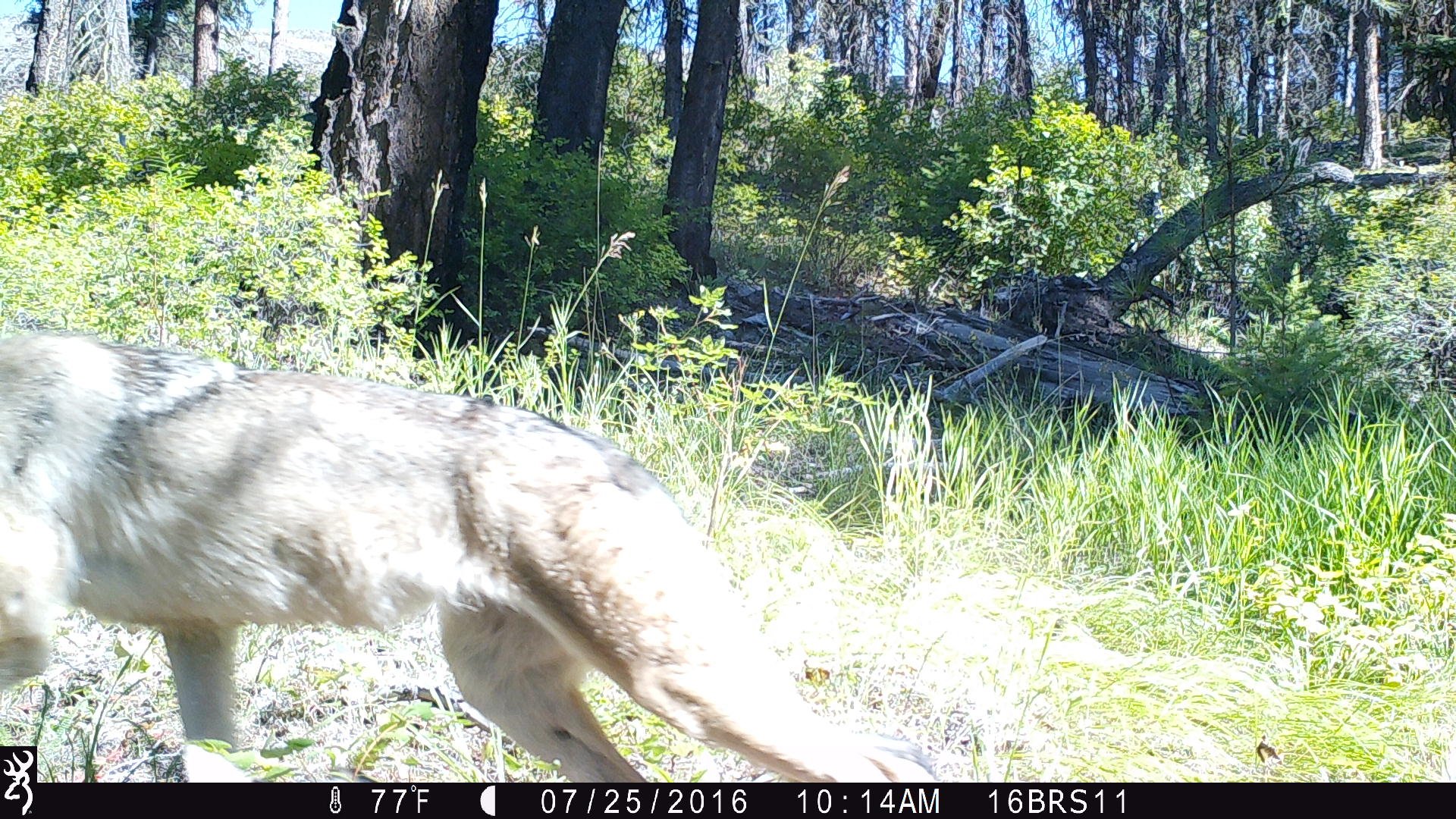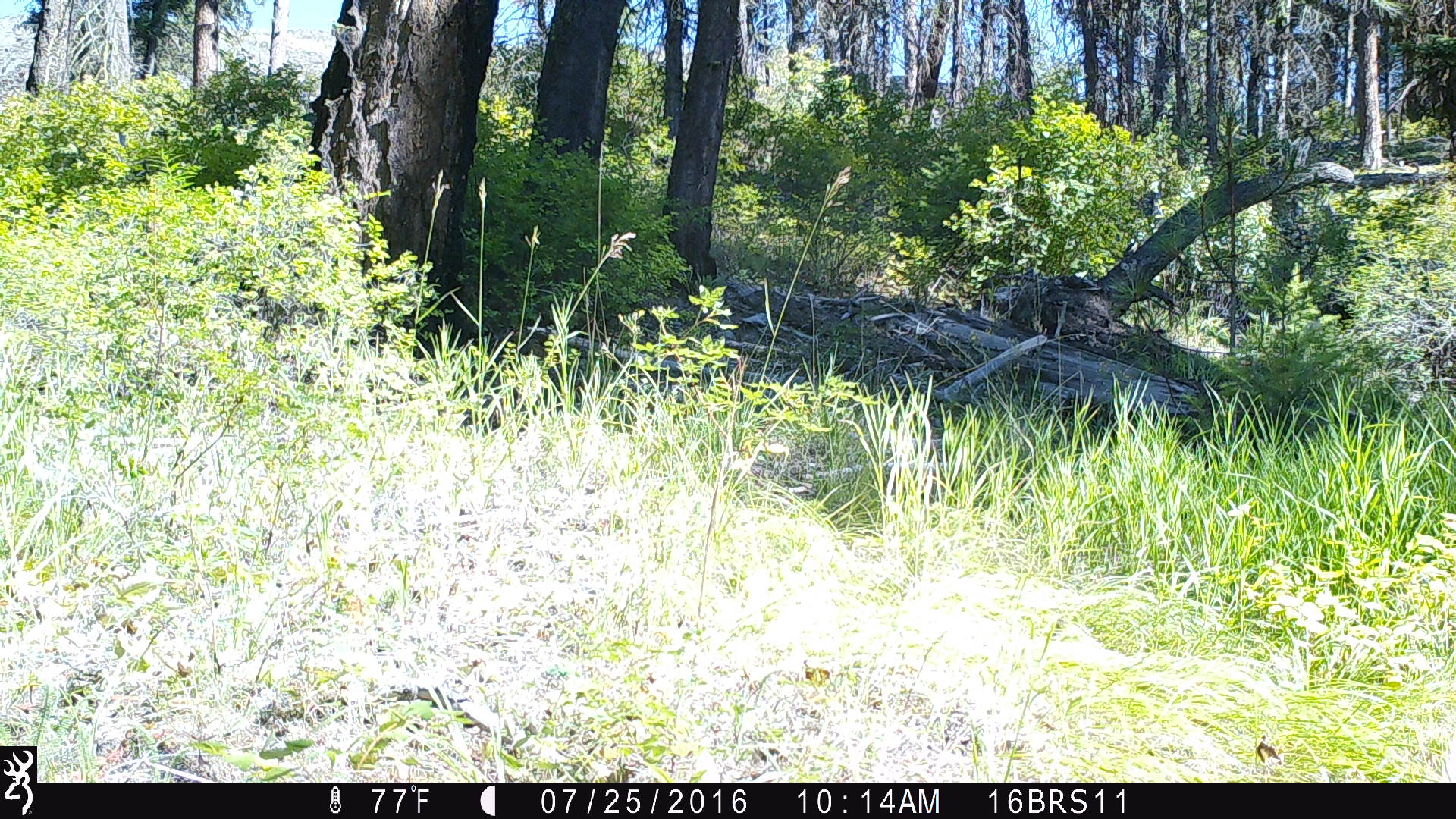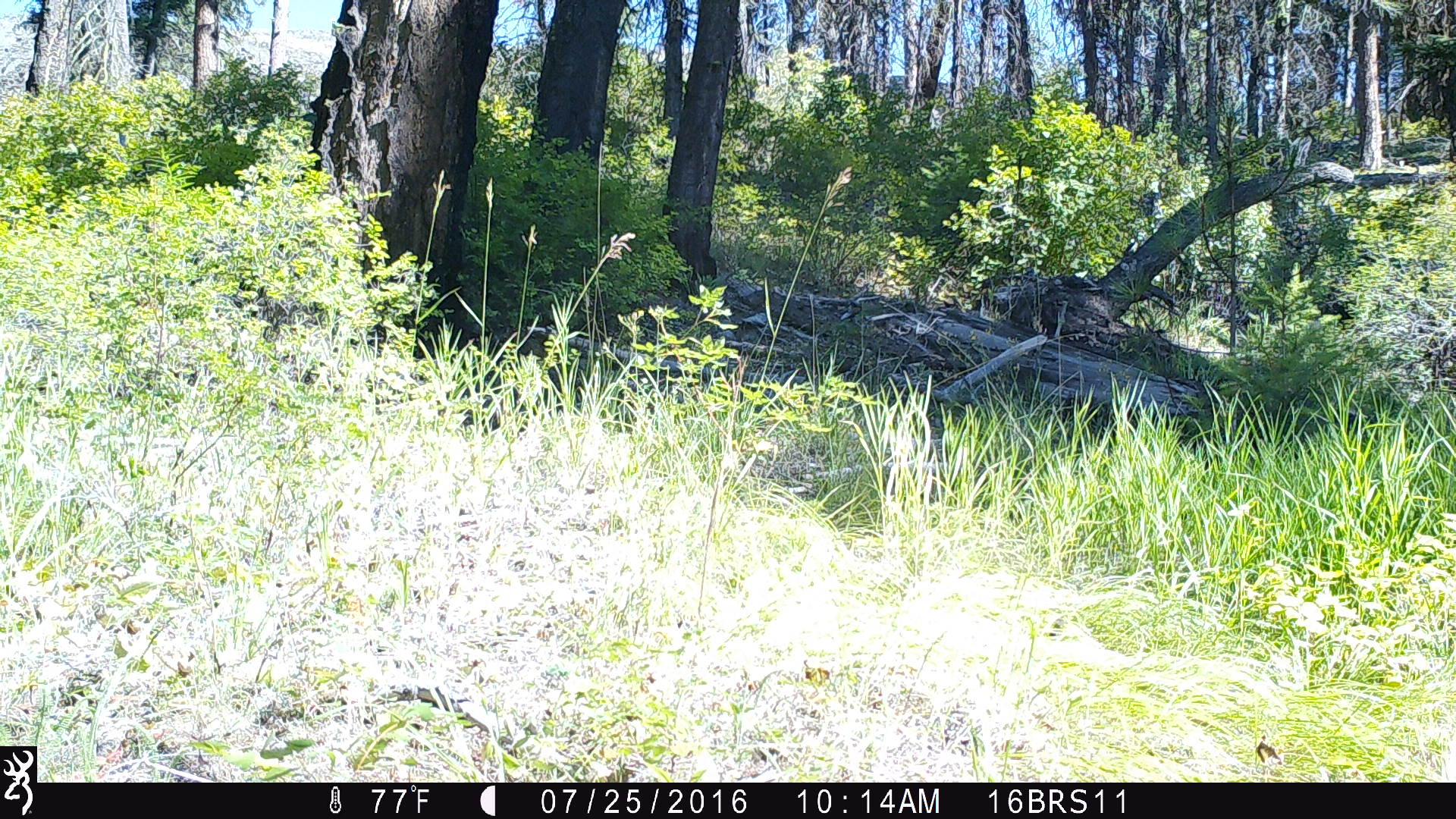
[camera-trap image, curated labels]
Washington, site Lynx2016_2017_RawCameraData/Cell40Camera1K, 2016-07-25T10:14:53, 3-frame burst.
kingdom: Animalia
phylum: Chordata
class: Mammalia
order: Carnivora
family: Canidae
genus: Canis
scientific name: Canis latrans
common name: coyote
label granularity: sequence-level